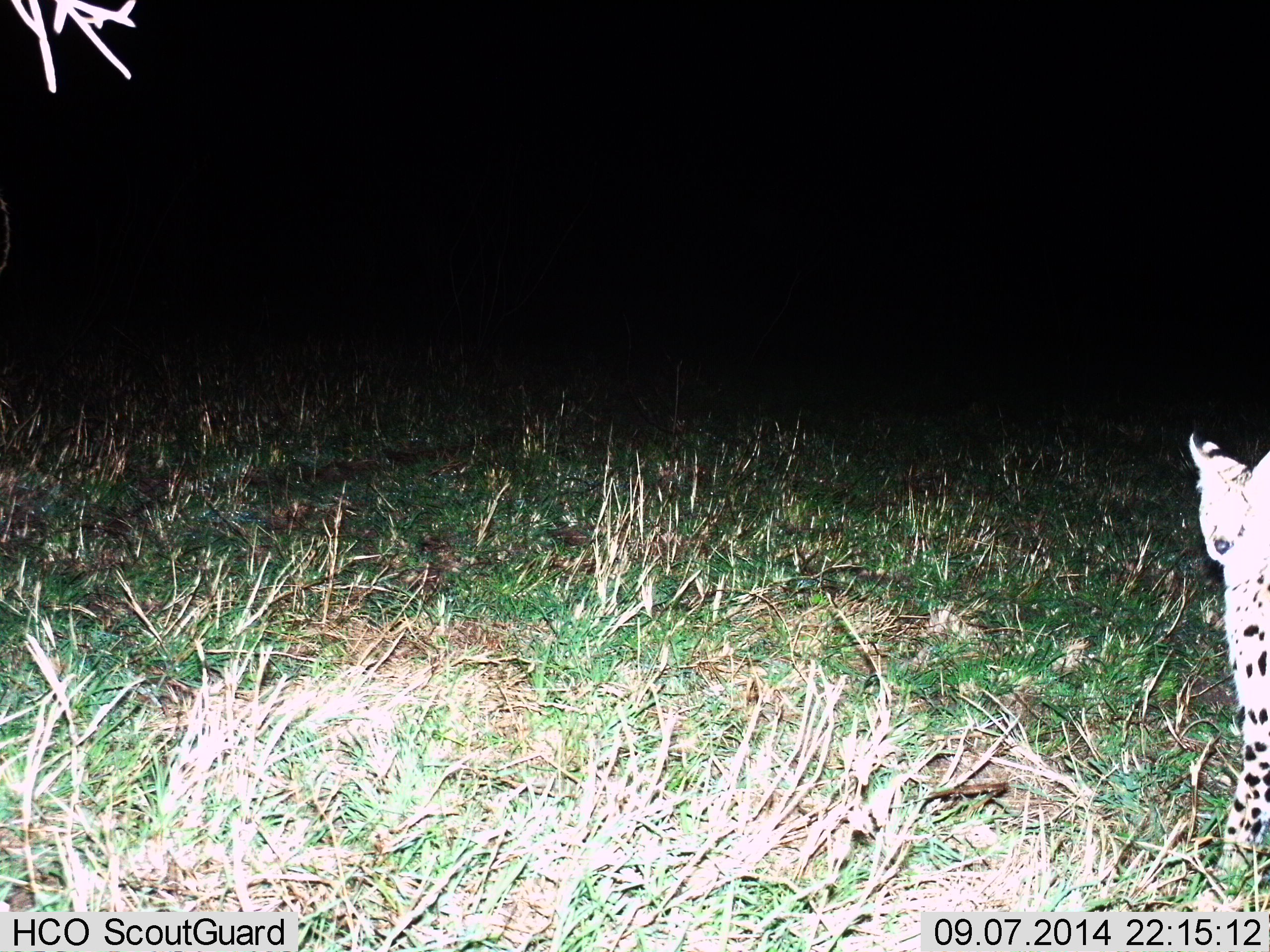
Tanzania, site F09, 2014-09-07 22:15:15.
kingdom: Animalia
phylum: Chordata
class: Mammalia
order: Carnivora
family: Felidae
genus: Leptailurus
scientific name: Leptailurus serval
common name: serval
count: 1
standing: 80%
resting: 20%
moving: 0%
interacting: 0%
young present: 0%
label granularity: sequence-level